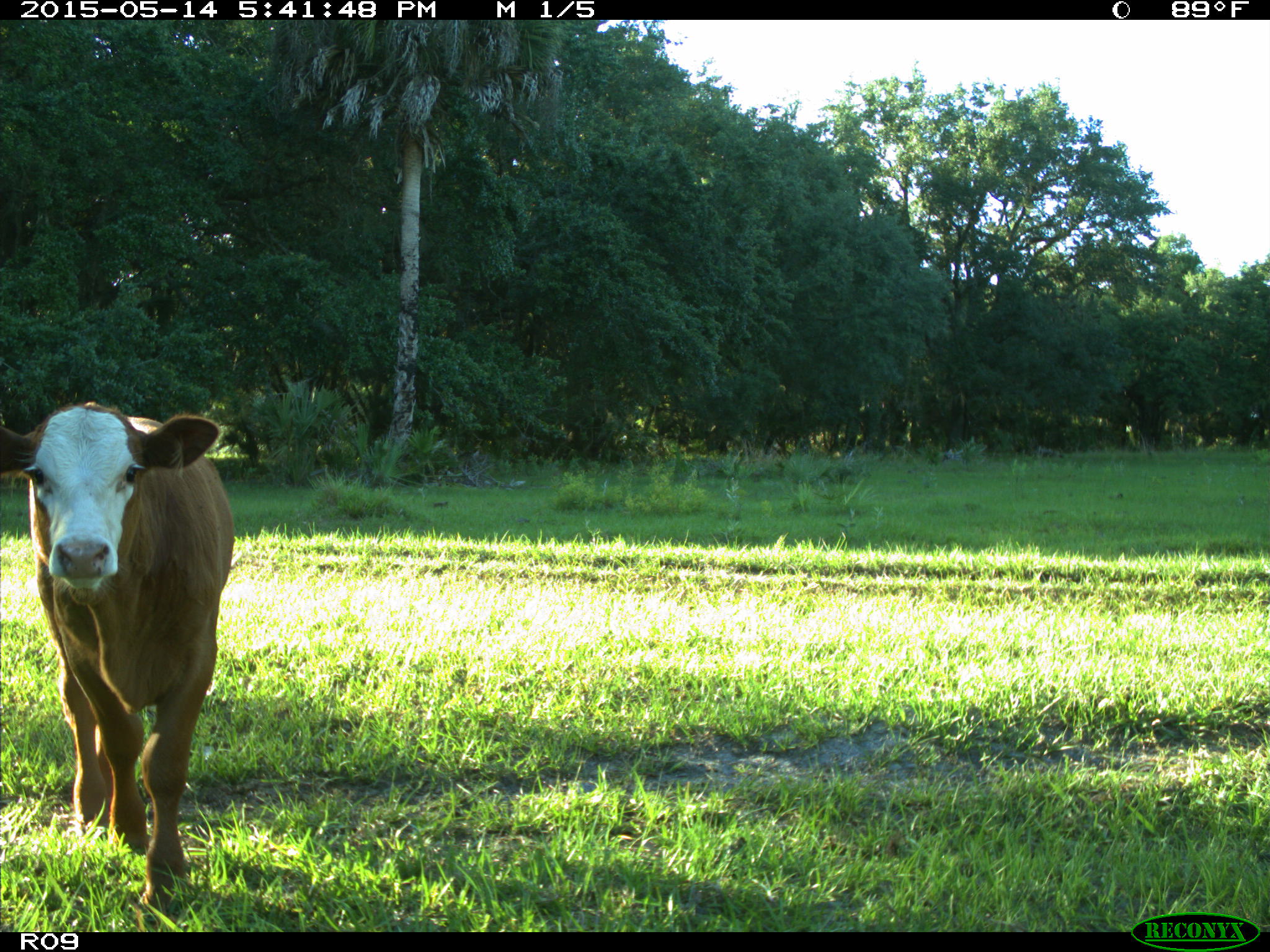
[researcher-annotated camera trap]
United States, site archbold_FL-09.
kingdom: Animalia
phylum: Chordata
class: Mammalia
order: Artiodactyla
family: Bovidae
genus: Bos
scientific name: Bos taurus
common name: domestic cow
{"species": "Bos taurus (domestic cow)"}